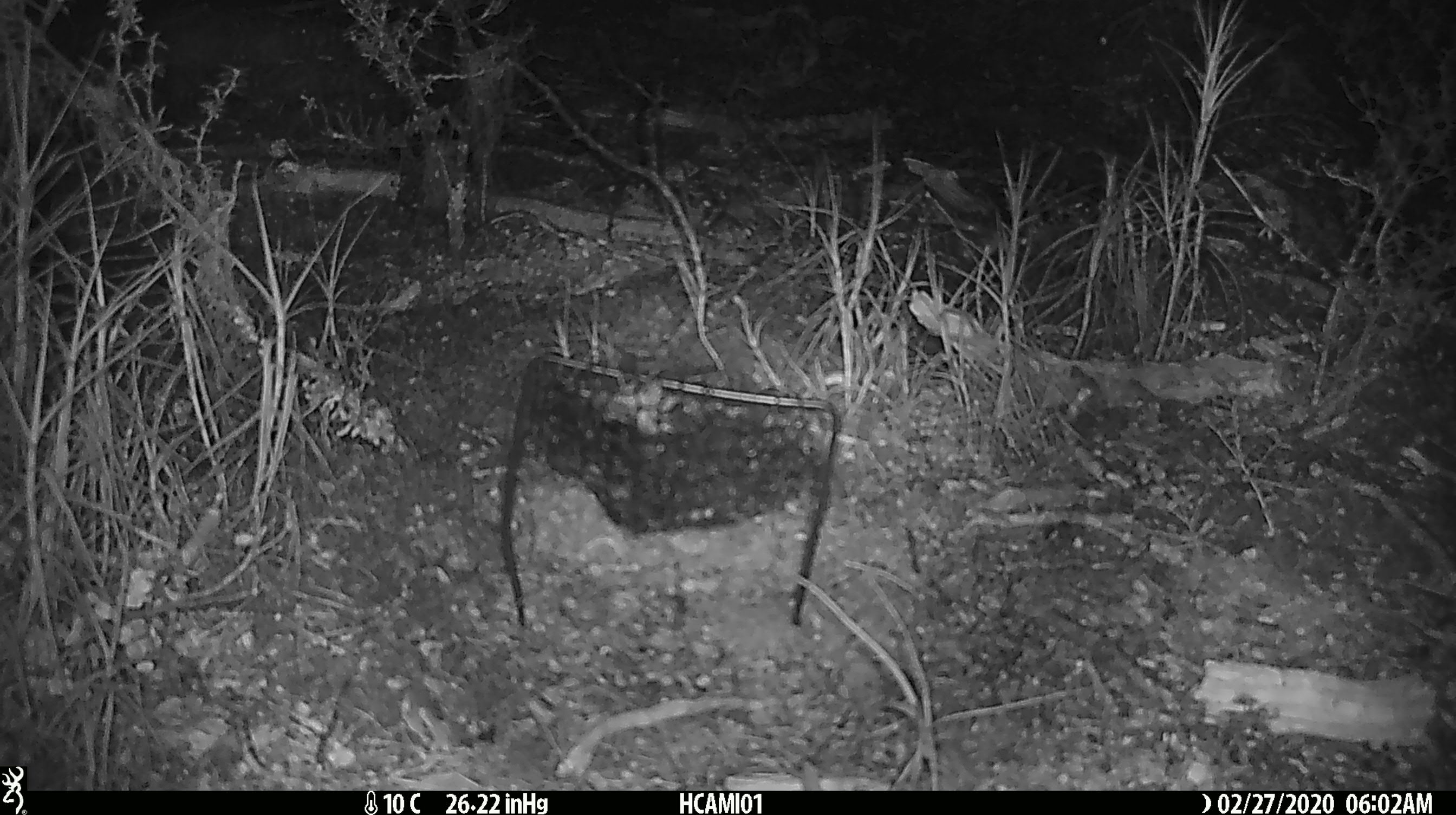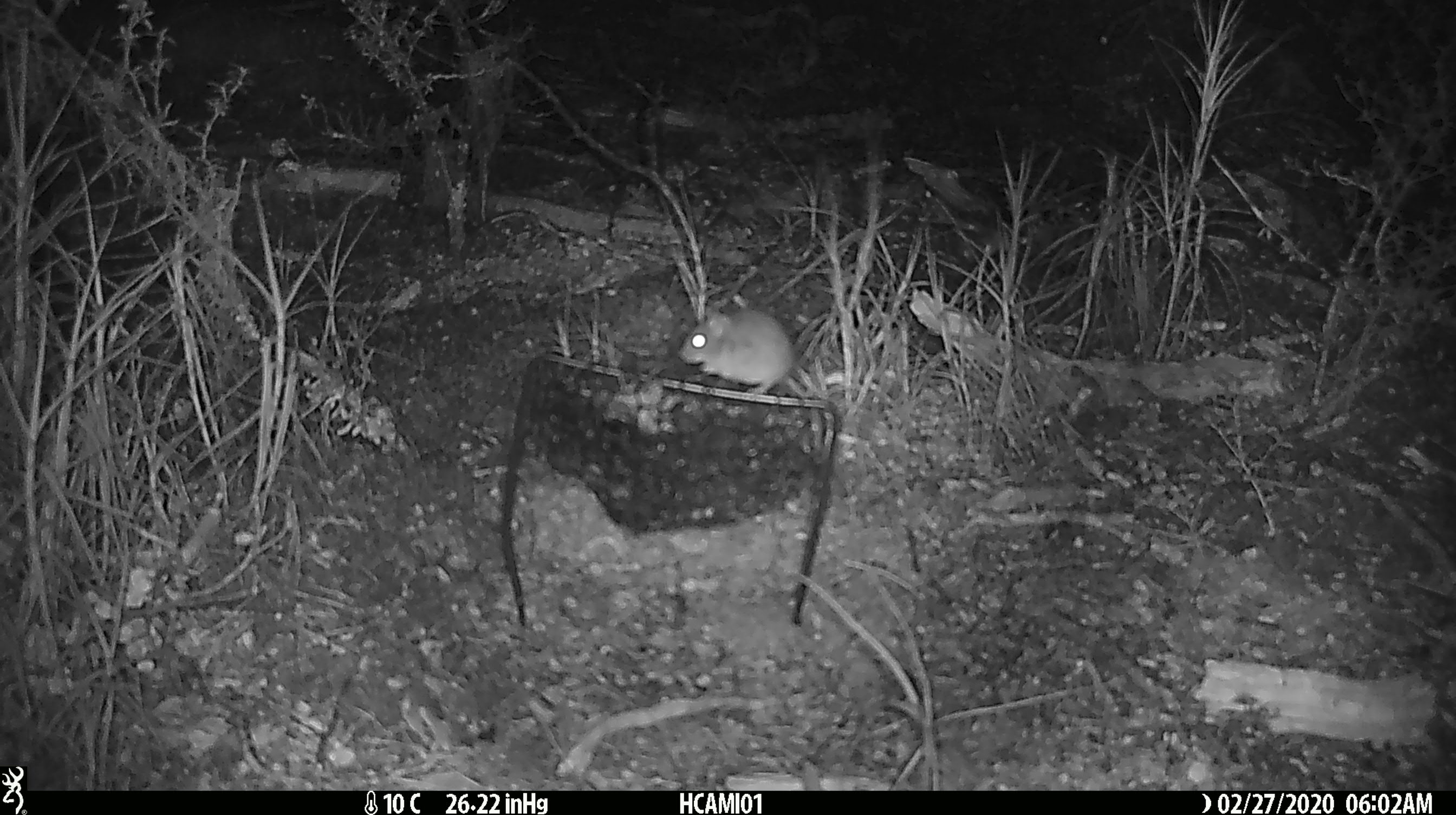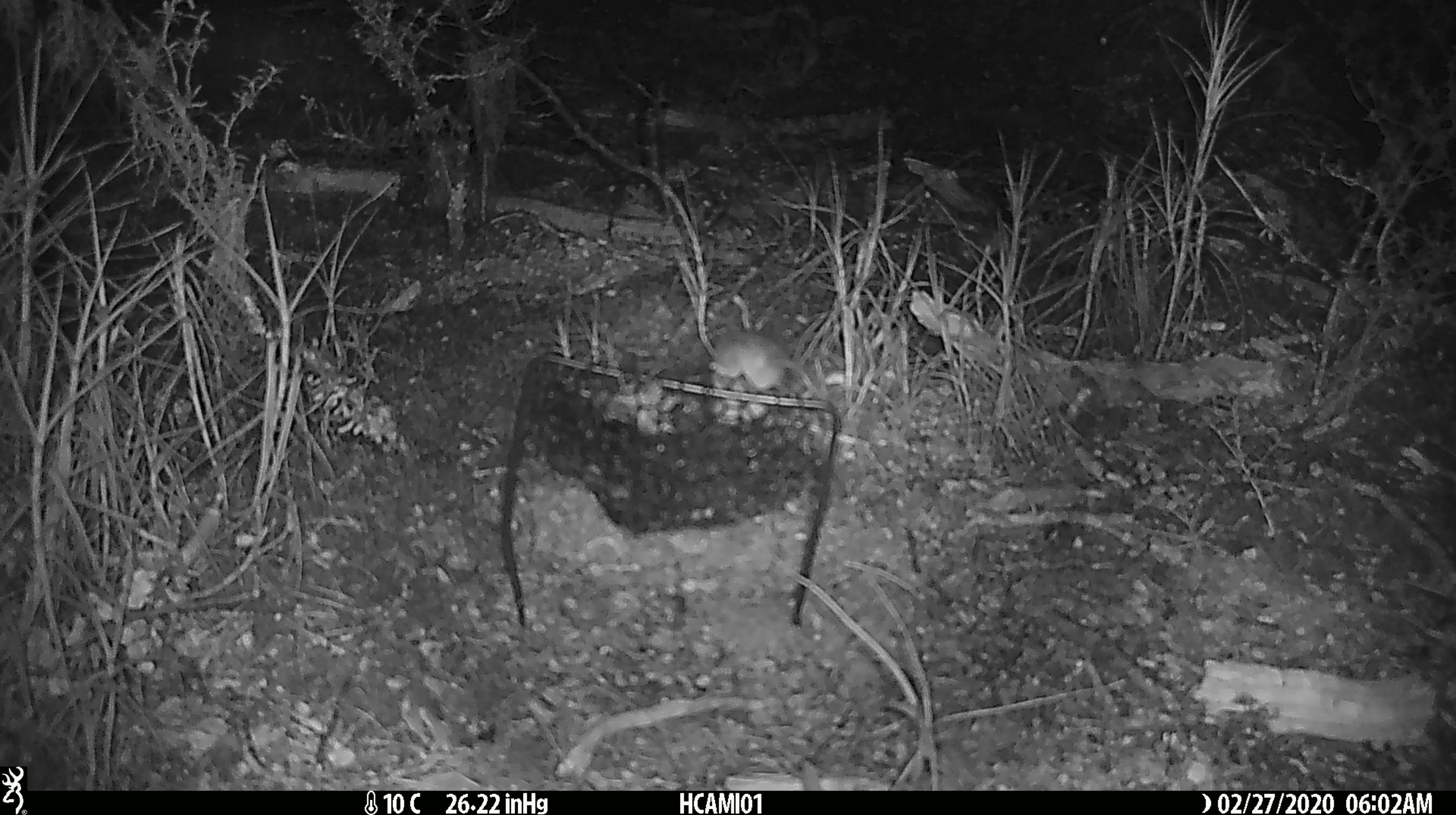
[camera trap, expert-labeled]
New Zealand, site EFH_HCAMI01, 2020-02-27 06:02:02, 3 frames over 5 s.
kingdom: Animalia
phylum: Chordata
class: Mammalia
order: Rodentia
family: Muridae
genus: Mus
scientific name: Mus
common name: mouse